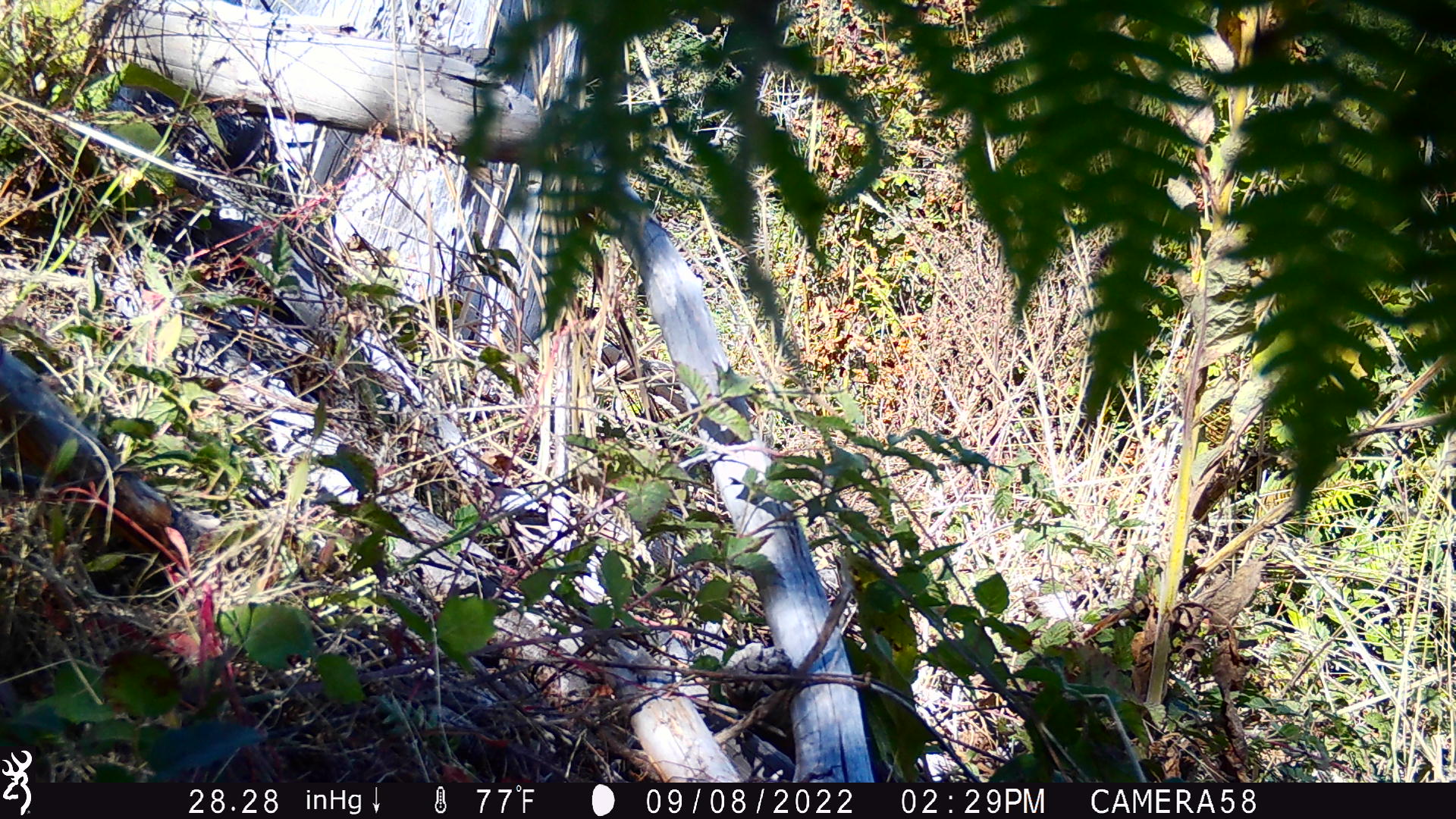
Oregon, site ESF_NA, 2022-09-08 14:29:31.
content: no animal present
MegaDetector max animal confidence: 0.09